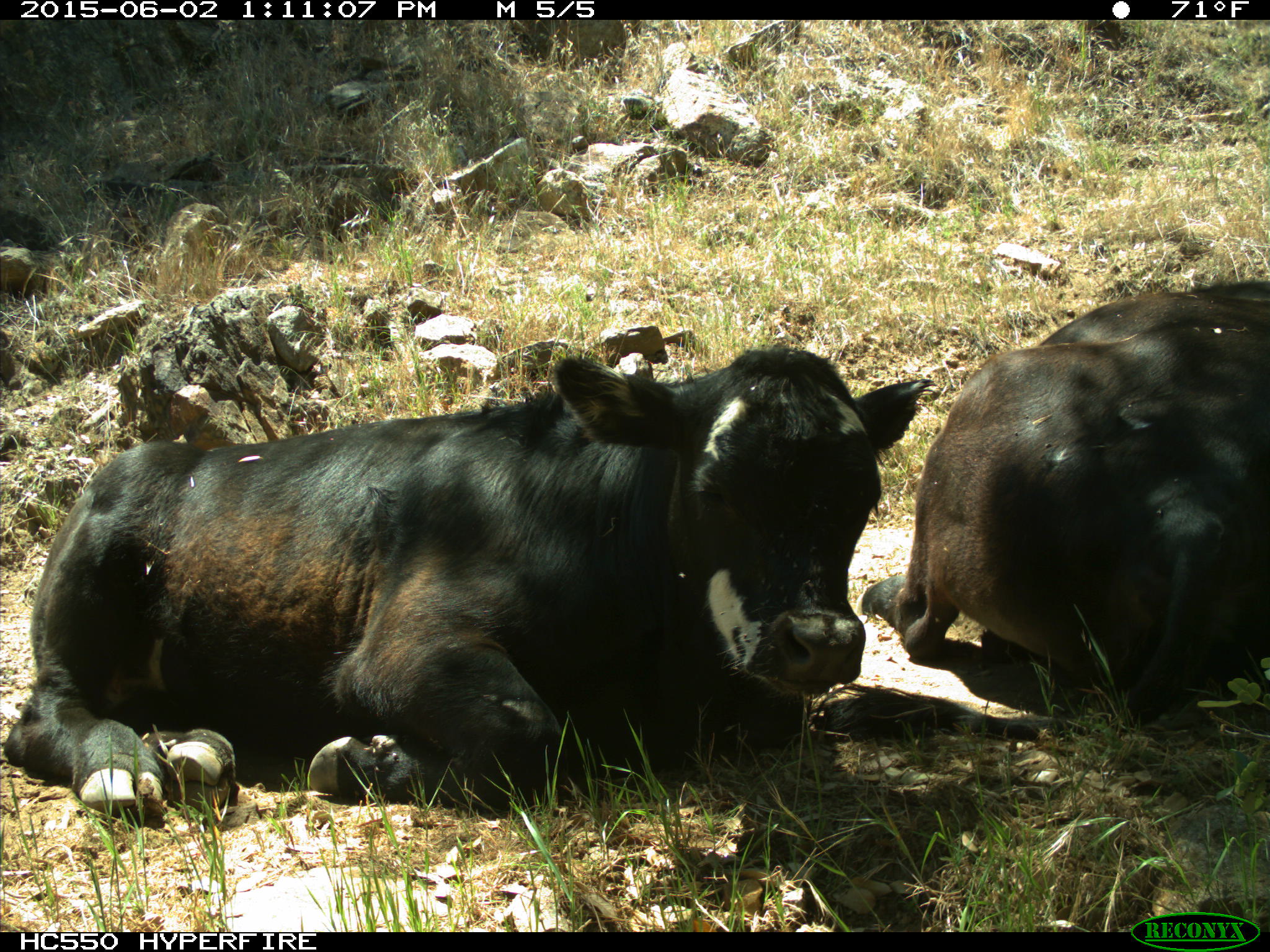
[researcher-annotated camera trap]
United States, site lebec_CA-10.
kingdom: Animalia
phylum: Chordata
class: Mammalia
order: Artiodactyla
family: Bovidae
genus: Bos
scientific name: Bos taurus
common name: domestic cow